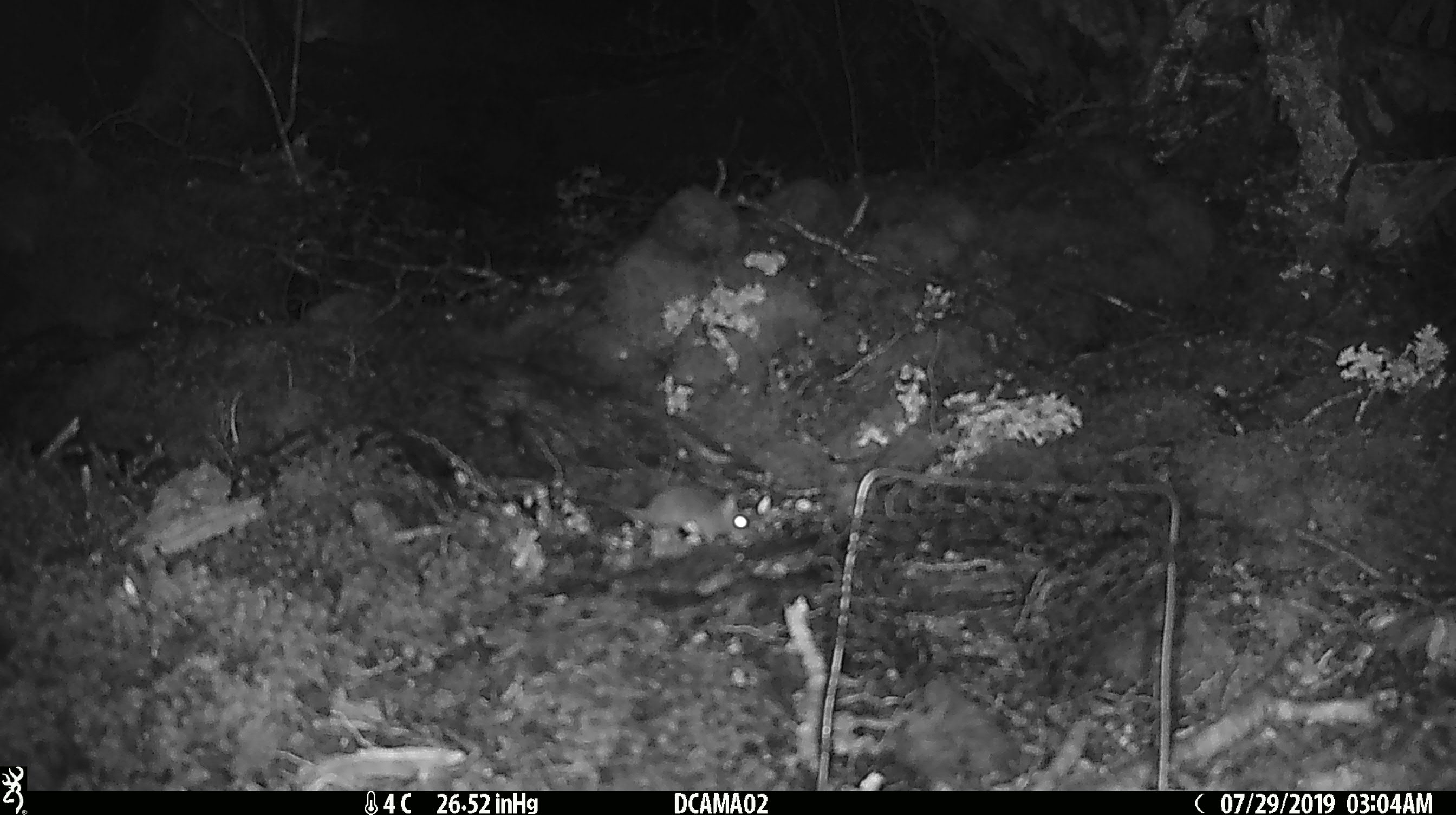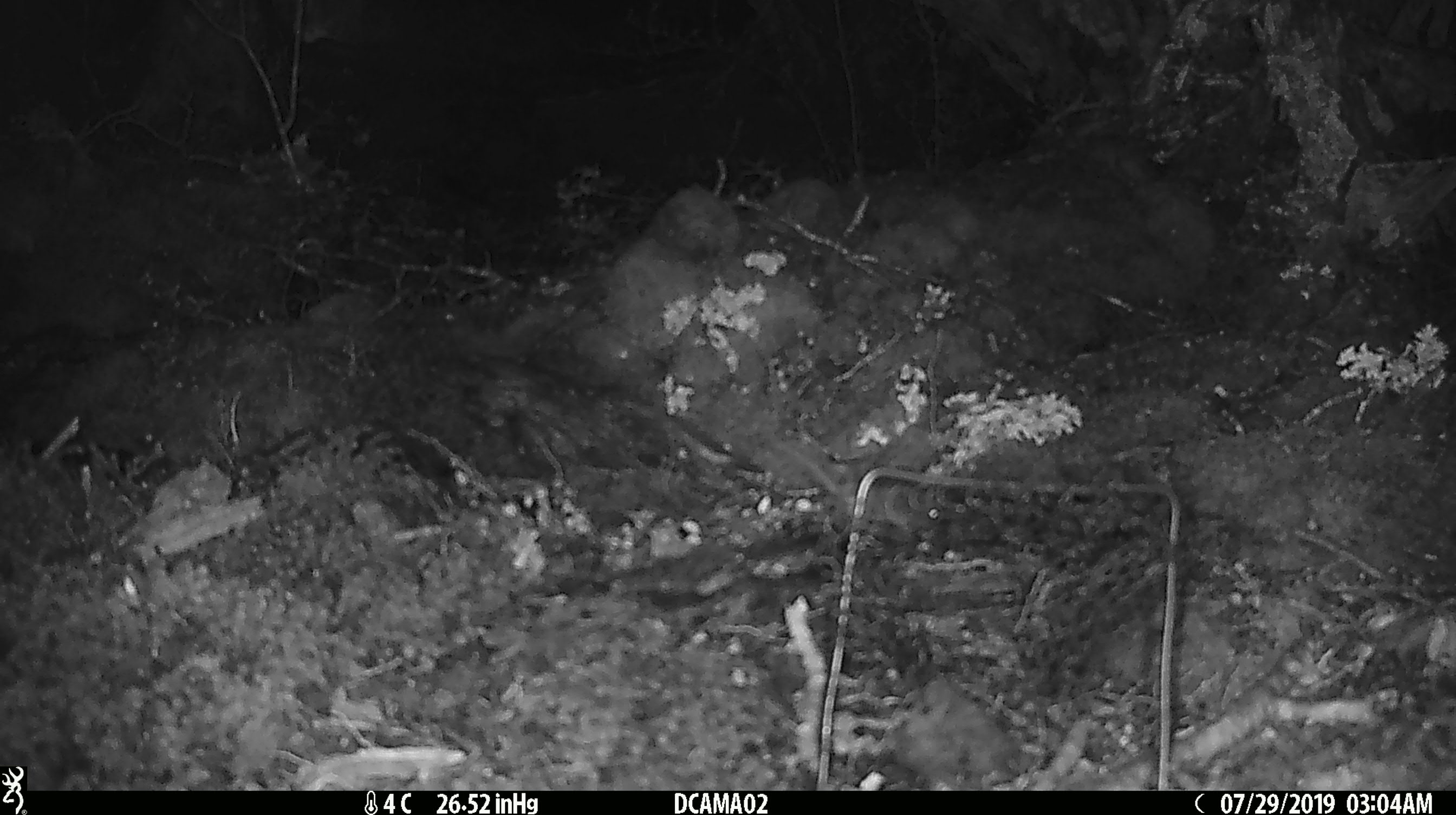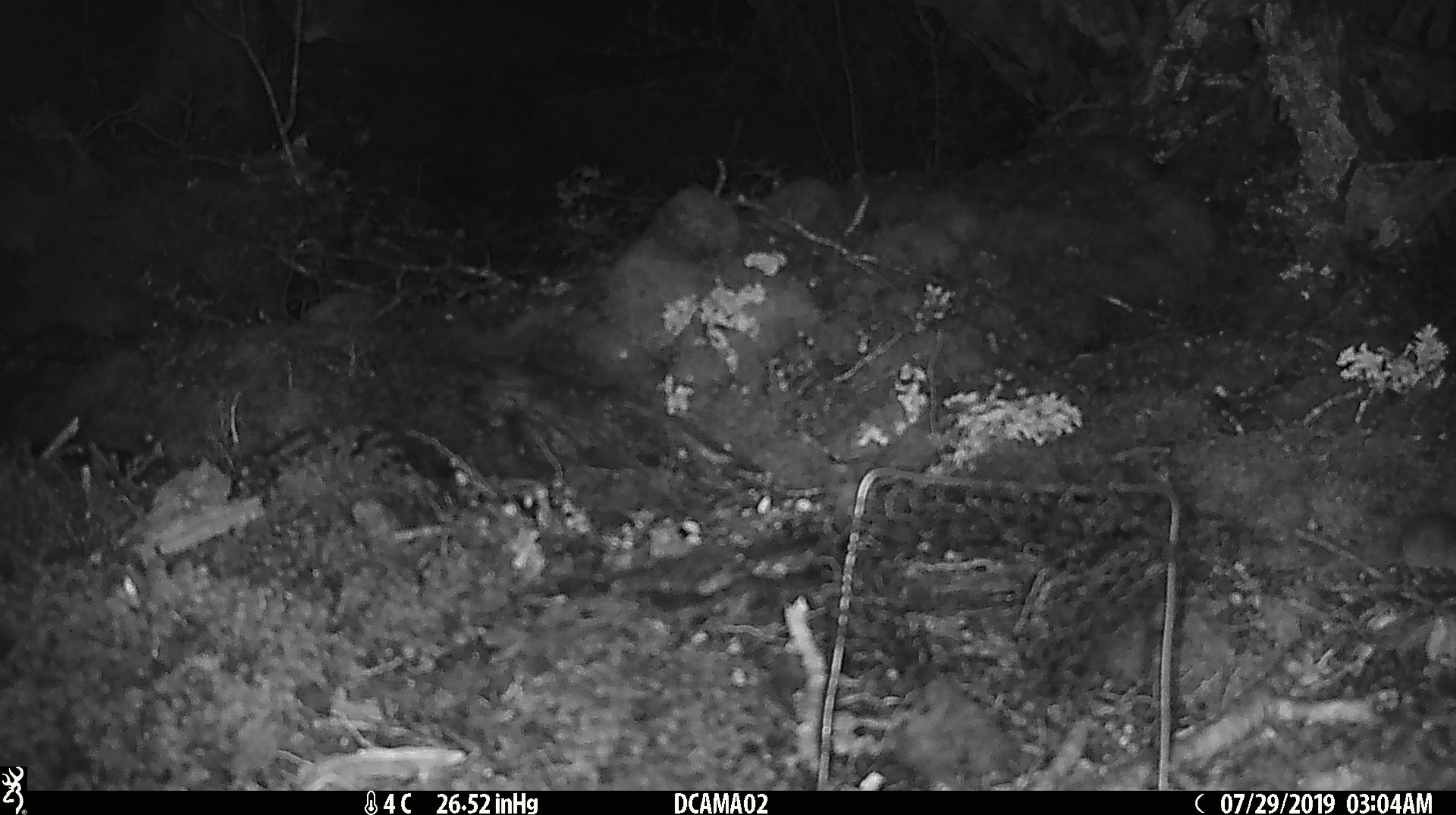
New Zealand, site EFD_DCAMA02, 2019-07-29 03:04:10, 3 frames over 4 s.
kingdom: Animalia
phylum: Chordata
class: Mammalia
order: Rodentia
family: Muridae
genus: Mus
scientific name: Mus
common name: mouse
Mouse (Mus).